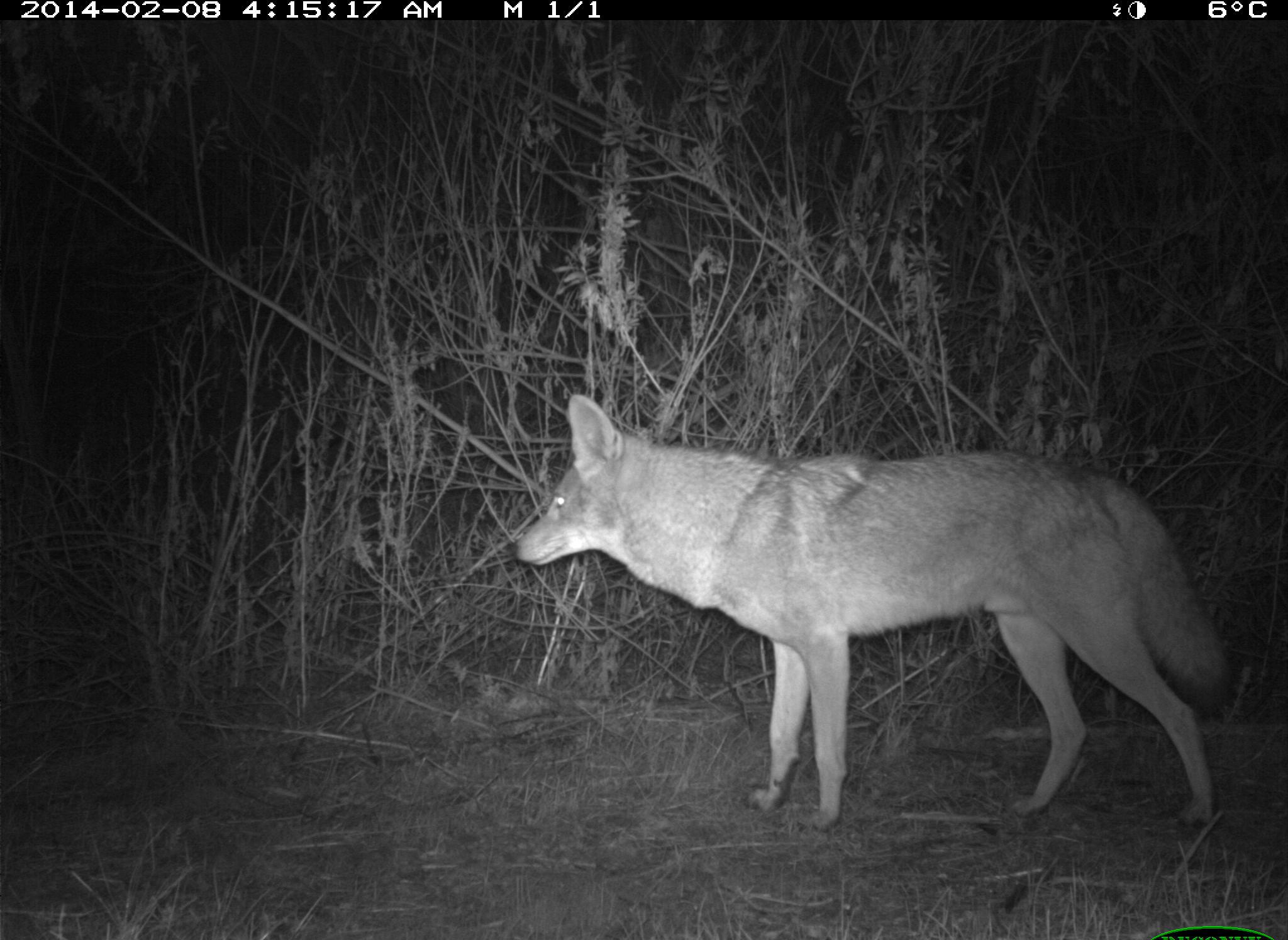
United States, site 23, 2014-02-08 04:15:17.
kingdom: Animalia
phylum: Chordata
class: Mammalia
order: Carnivora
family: Canidae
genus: Canis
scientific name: Canis latrans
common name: coyote